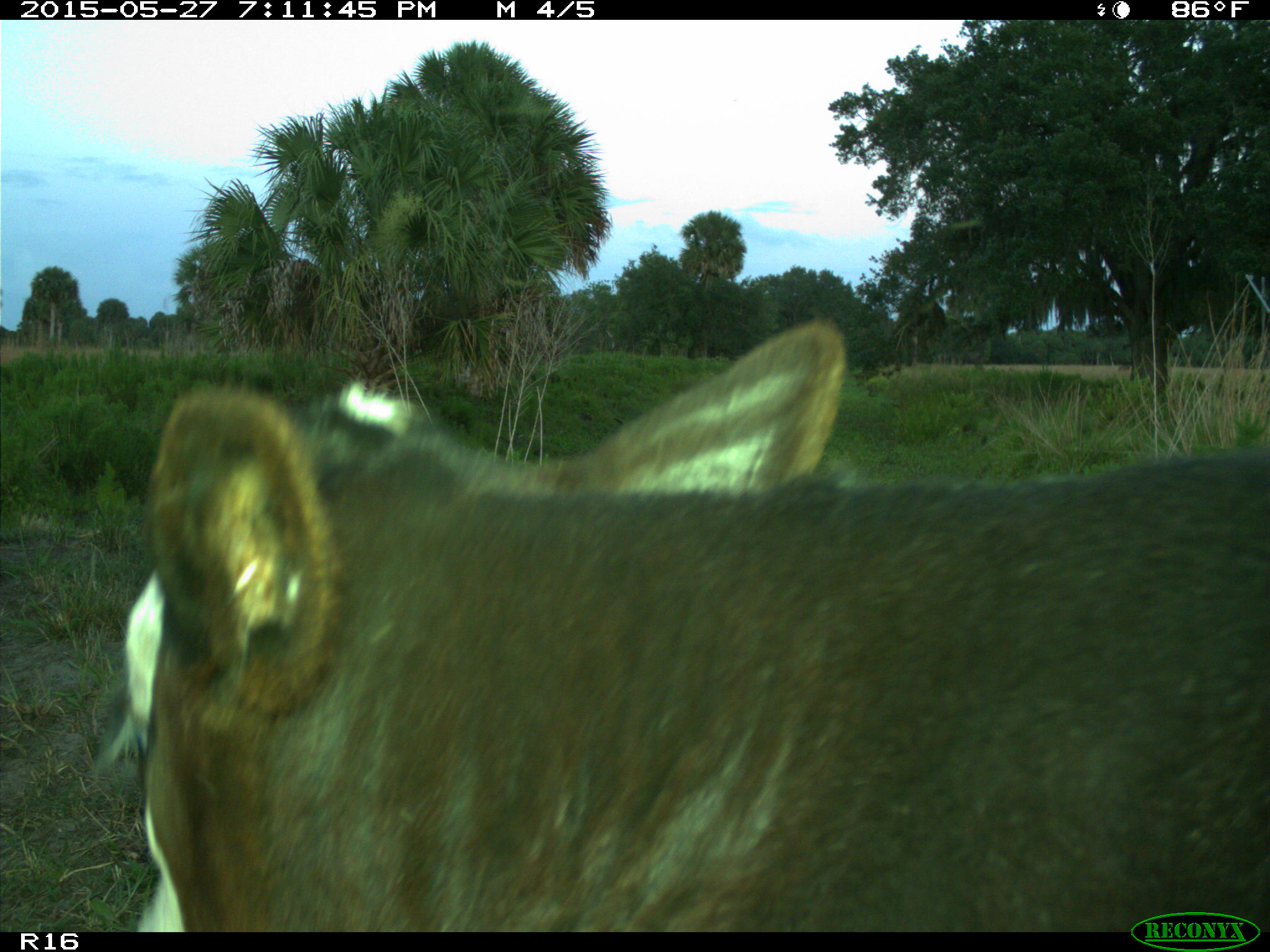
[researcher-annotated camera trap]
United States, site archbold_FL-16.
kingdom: Animalia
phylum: Chordata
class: Mammalia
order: Artiodactyla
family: Bovidae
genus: Bos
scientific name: Bos taurus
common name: domestic cow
Bos taurus (domestic cow).